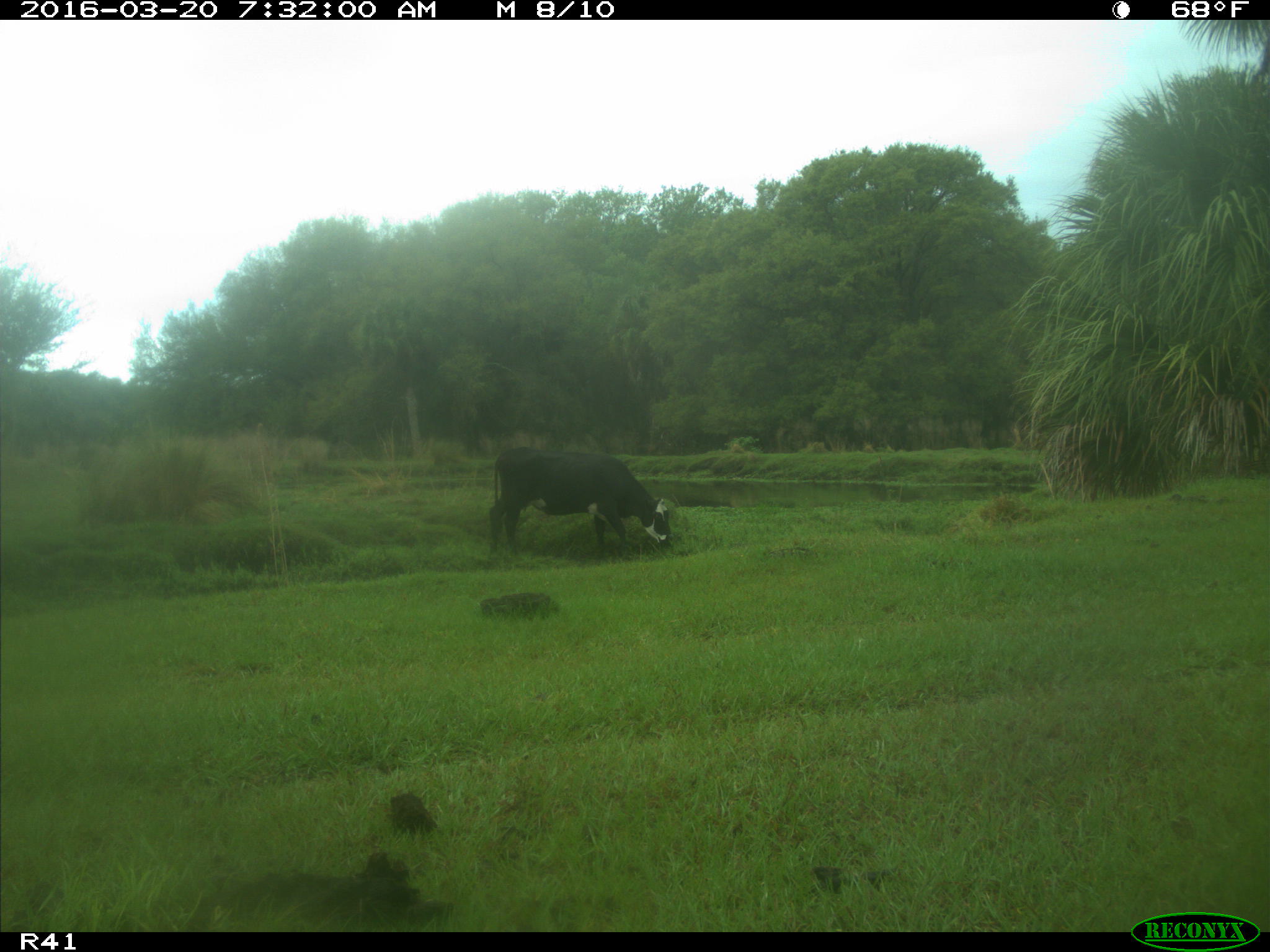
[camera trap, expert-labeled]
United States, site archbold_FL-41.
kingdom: Animalia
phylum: Chordata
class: Mammalia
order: Artiodactyla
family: Bovidae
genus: Bos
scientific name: Bos taurus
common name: domestic cow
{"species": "Bos taurus (domestic cow)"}